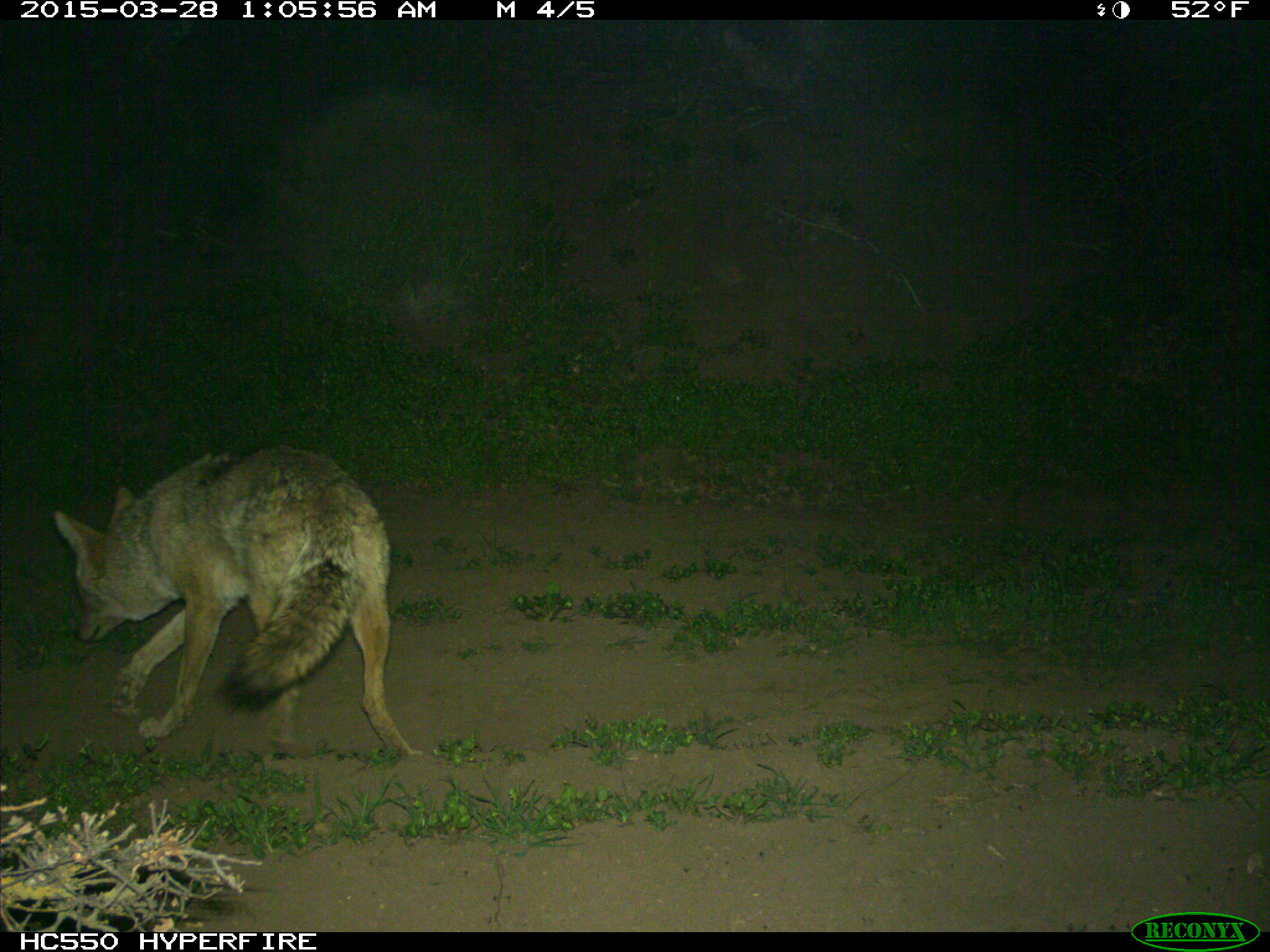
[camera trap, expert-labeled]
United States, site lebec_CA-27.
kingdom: Animalia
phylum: Chordata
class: Mammalia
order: Carnivora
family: Canidae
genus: Canis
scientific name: Canis latrans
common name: coyote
Canis latrans (coyote).